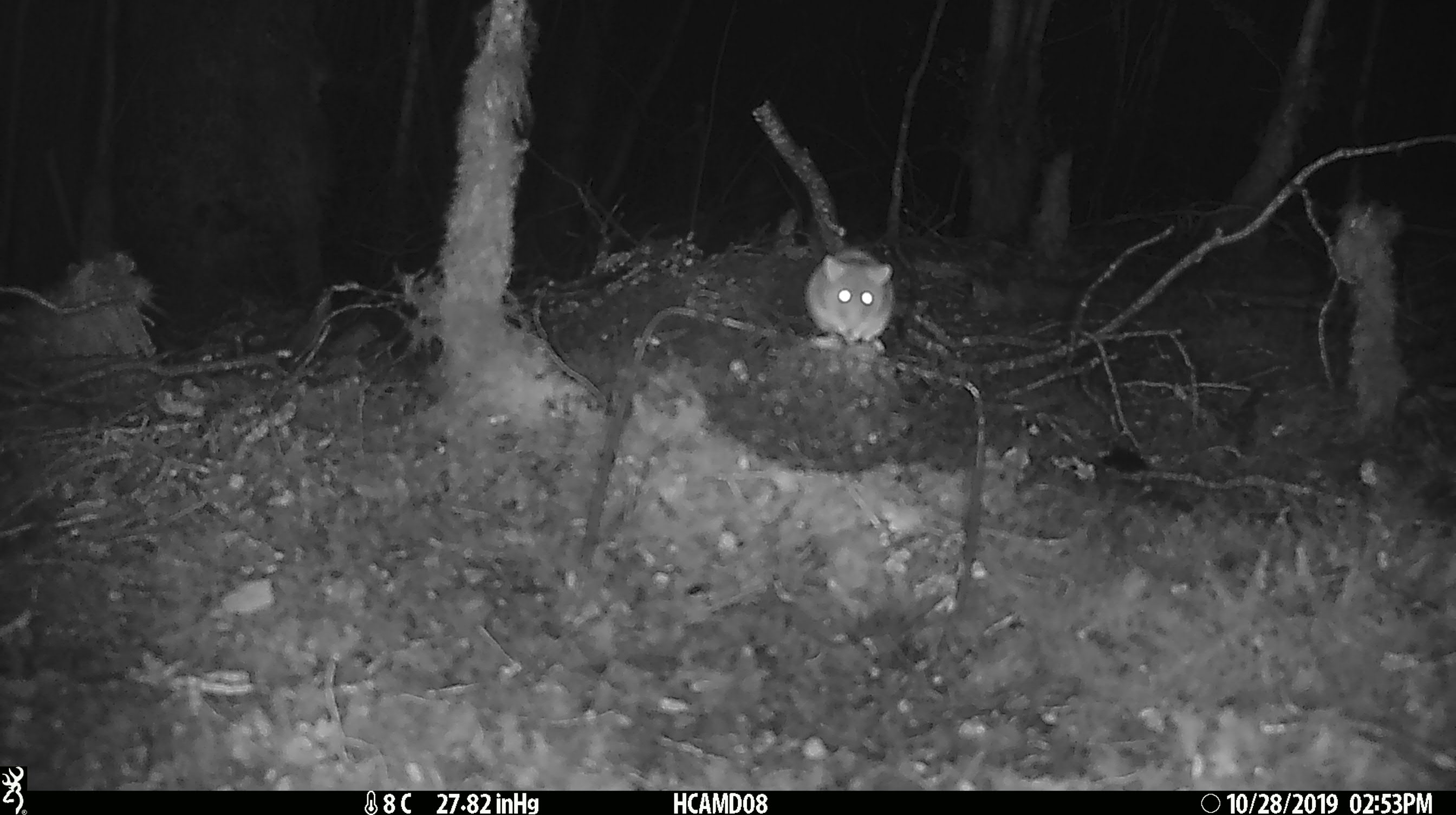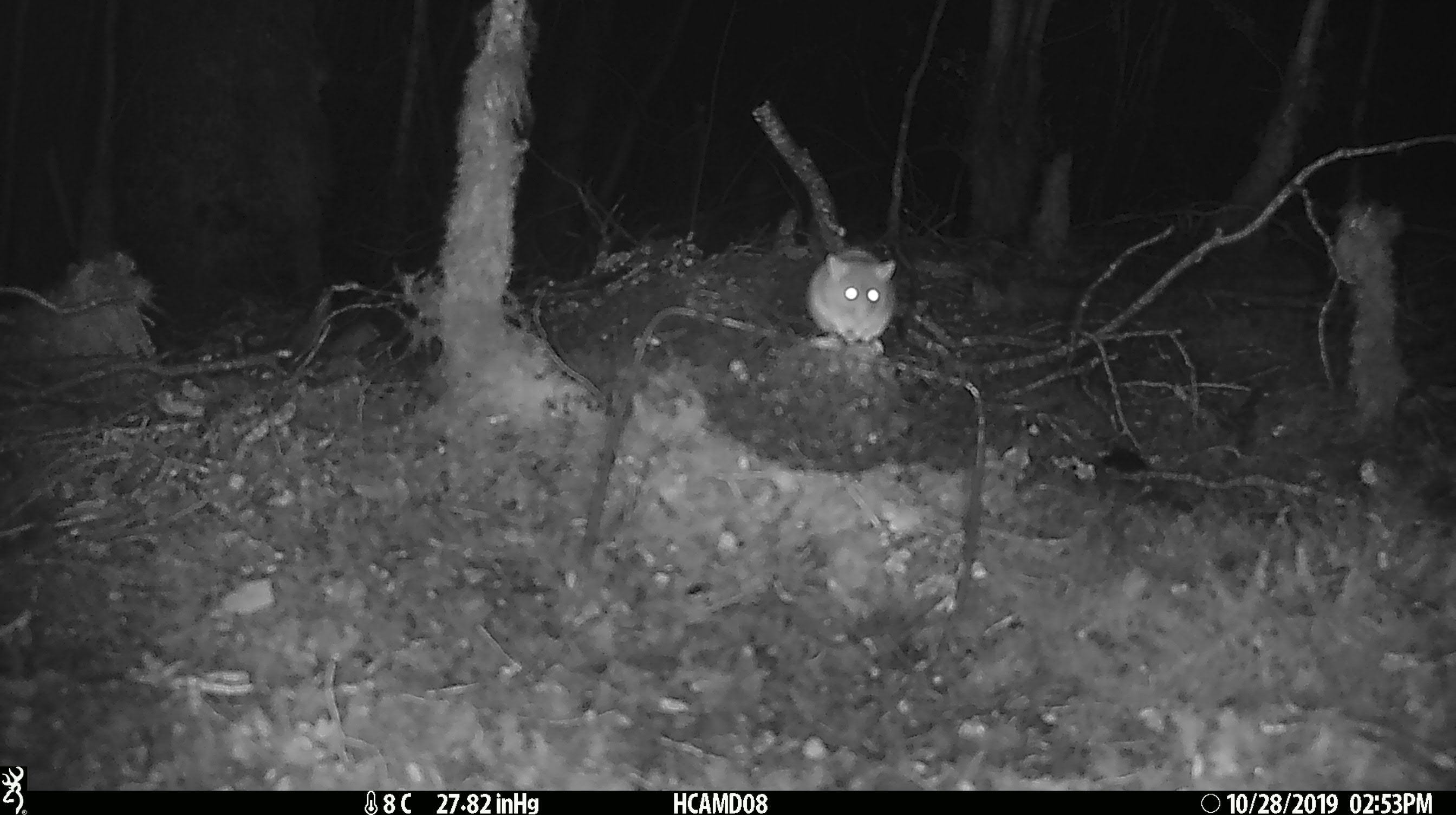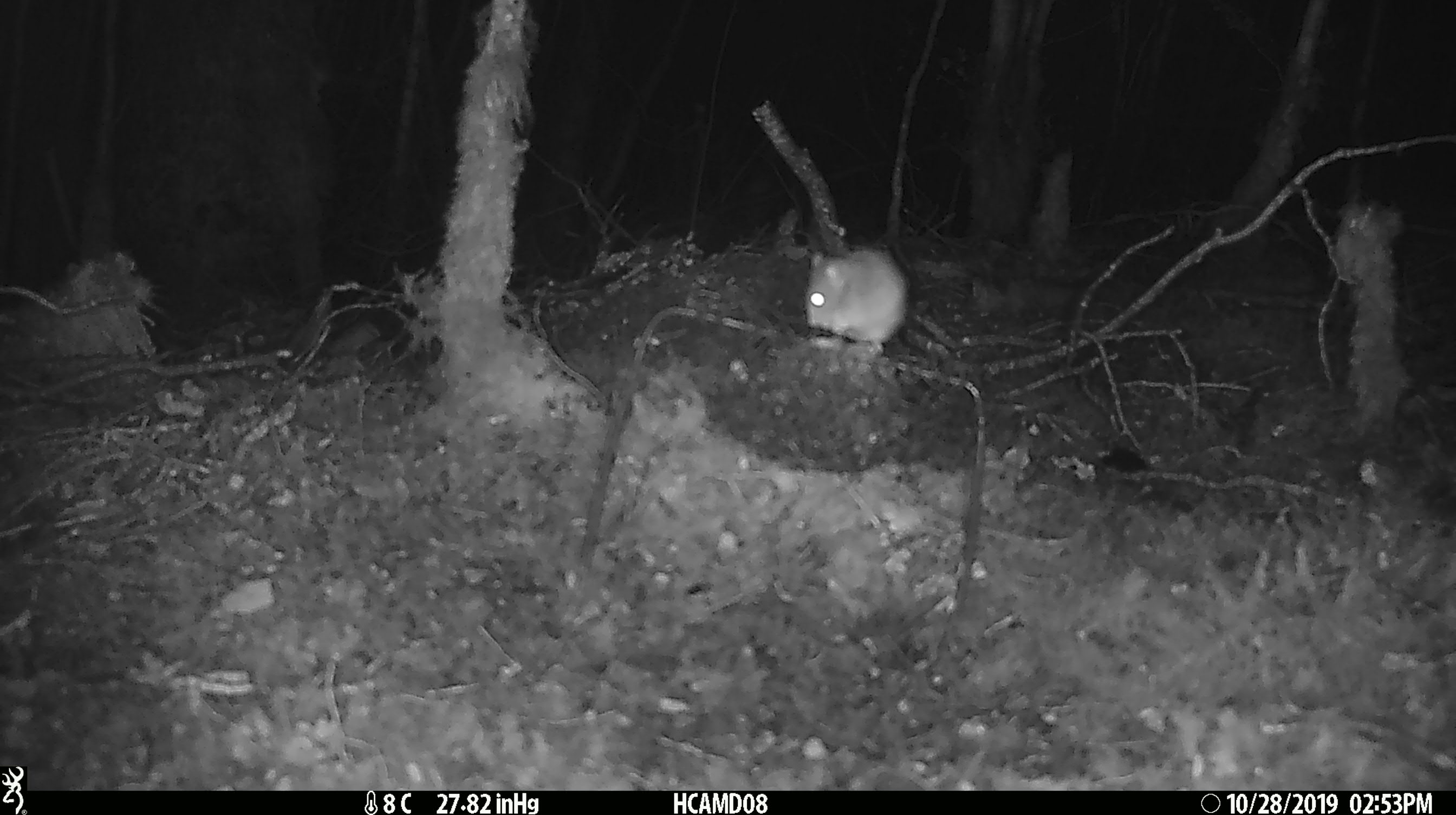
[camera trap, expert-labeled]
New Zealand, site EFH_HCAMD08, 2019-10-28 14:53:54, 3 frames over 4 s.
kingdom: Animalia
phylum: Chordata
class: Mammalia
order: Rodentia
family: Muridae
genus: Mus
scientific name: Mus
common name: mouse